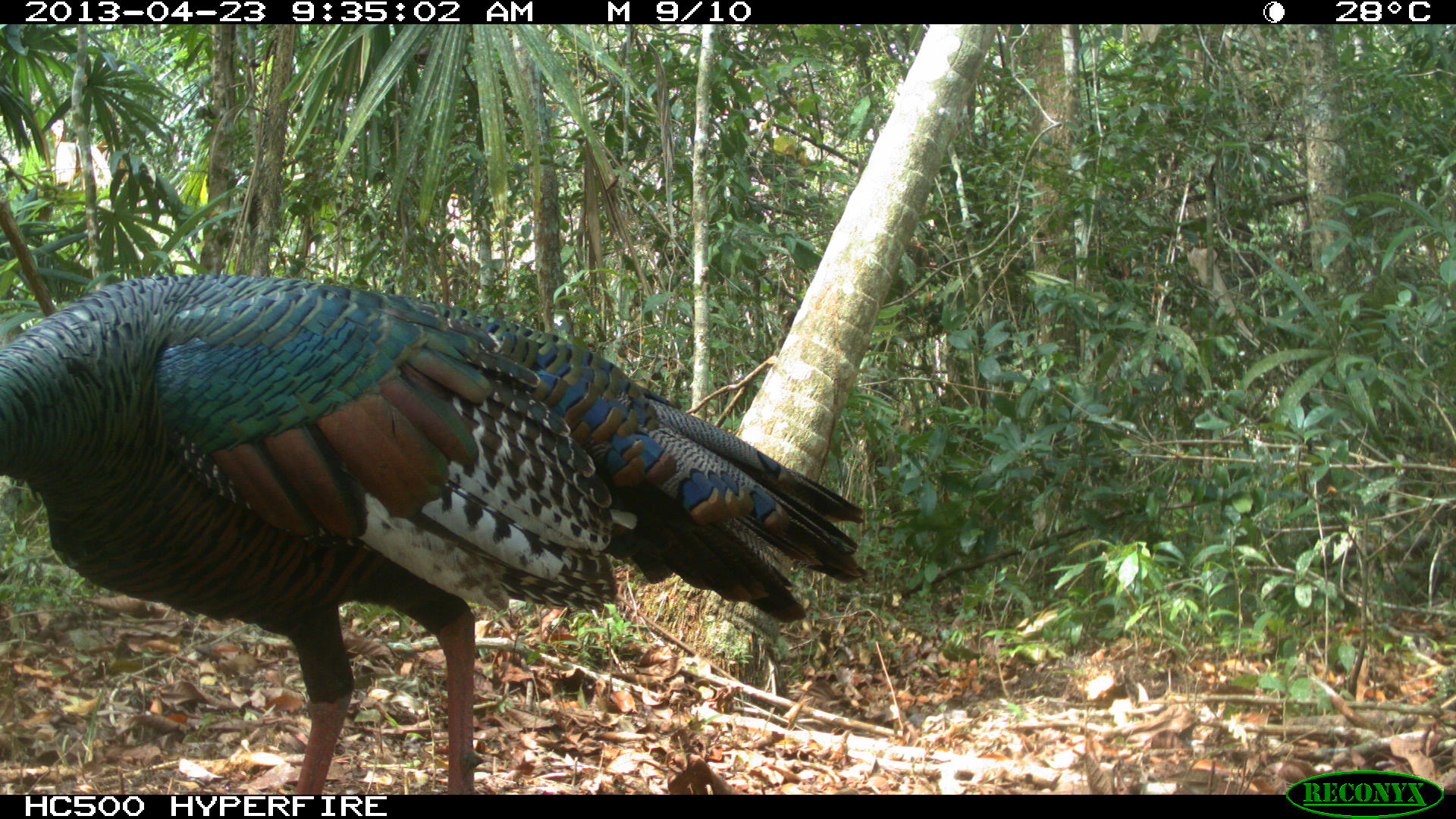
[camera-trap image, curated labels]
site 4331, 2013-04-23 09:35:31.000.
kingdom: Animalia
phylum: Chordata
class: Aves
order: Galliformes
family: Phasianidae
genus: Meleagris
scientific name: Meleagris ocellata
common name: ocellated turkey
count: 1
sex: male